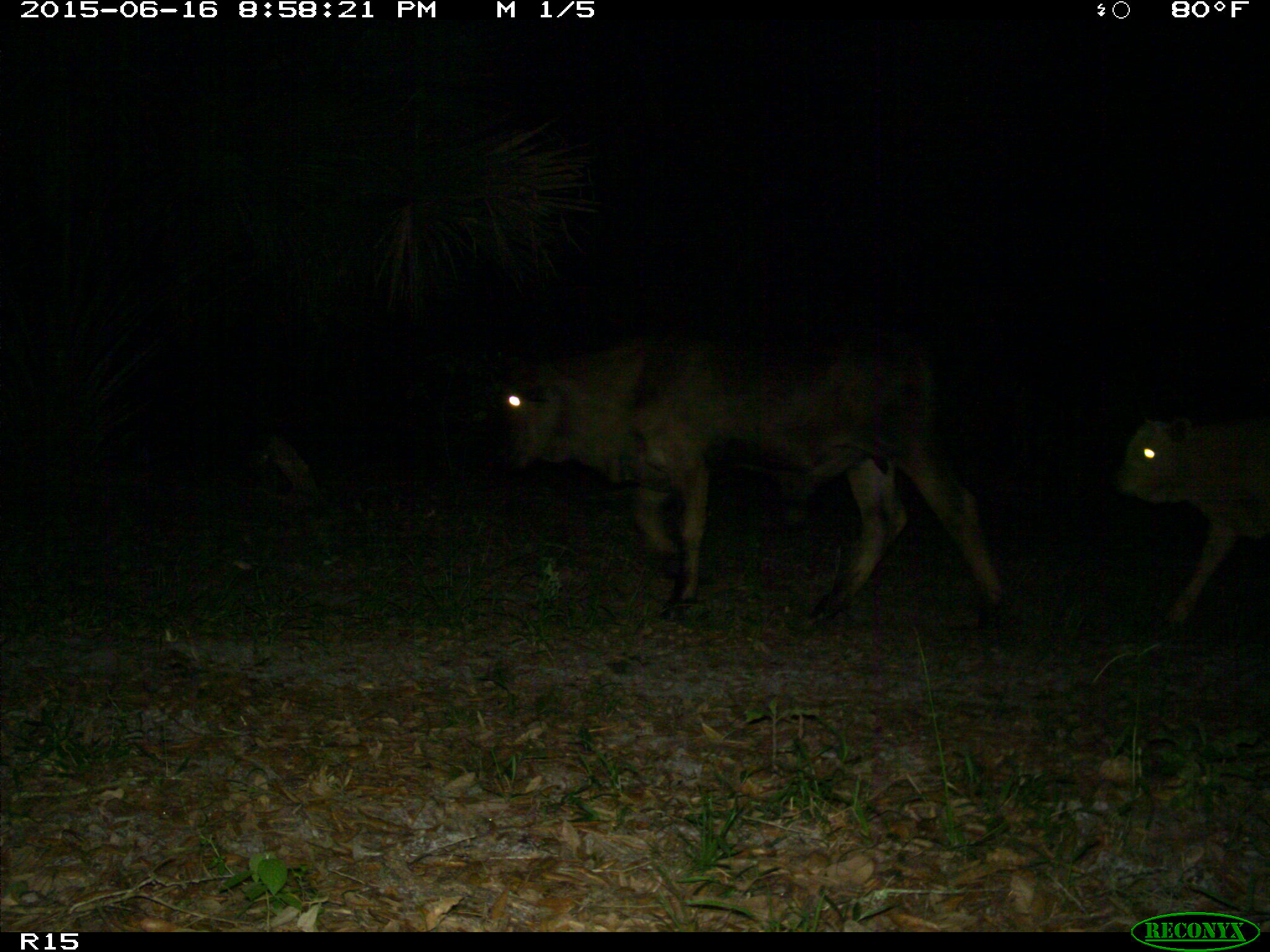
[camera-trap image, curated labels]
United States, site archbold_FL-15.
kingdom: Animalia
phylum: Chordata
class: Mammalia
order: Artiodactyla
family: Bovidae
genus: Bos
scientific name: Bos taurus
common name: domestic cow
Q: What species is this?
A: Bos taurus (domestic cow).